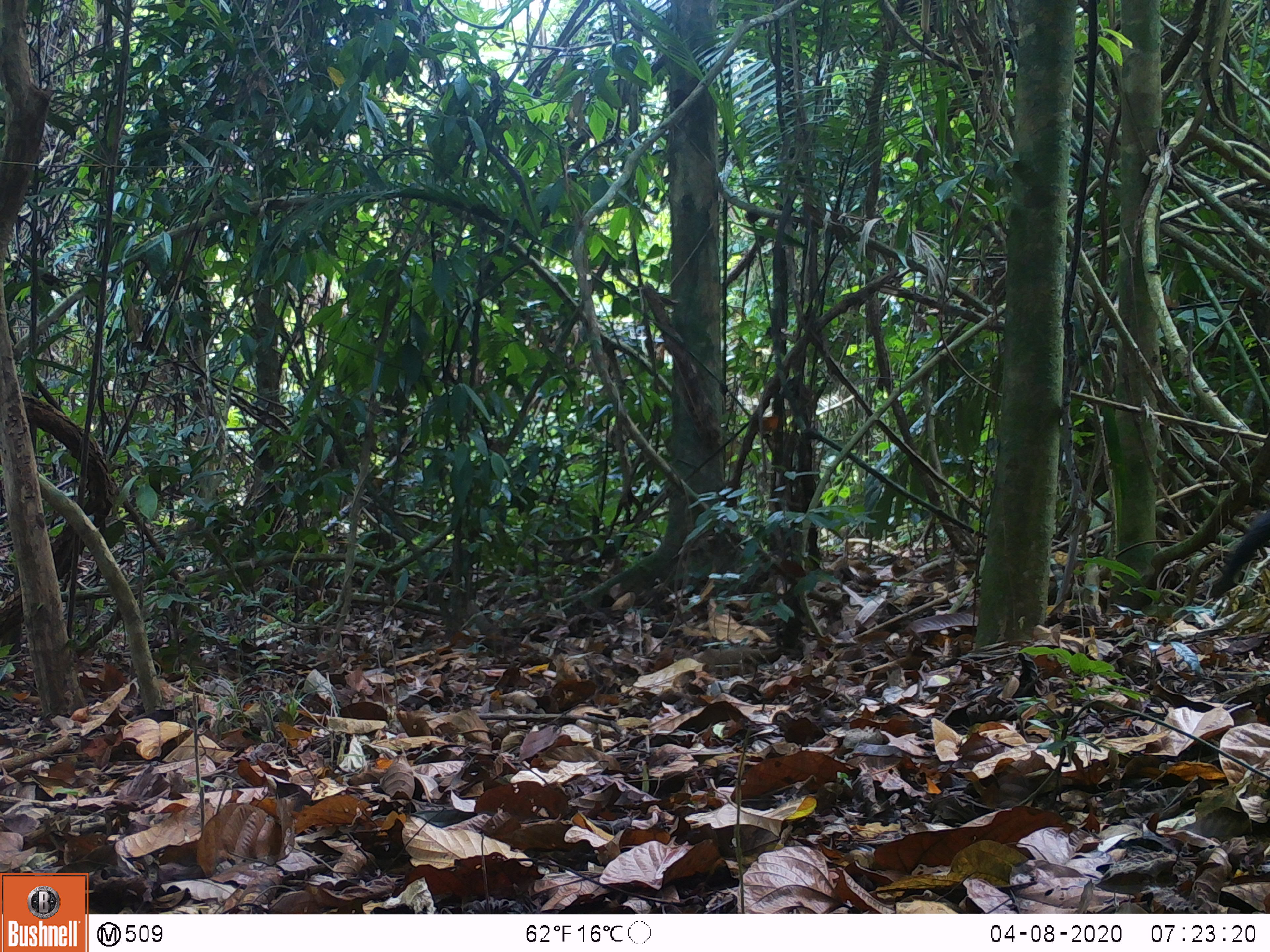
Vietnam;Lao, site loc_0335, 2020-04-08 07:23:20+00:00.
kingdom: Animalia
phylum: Chordata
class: Mammalia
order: Carnivora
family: Mustelidae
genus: Martes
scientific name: Martes flavigula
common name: yellow-throated marten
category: yellow throated marten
Yellow throated marten (yellow-throated marten) (Martes flavigula). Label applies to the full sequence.